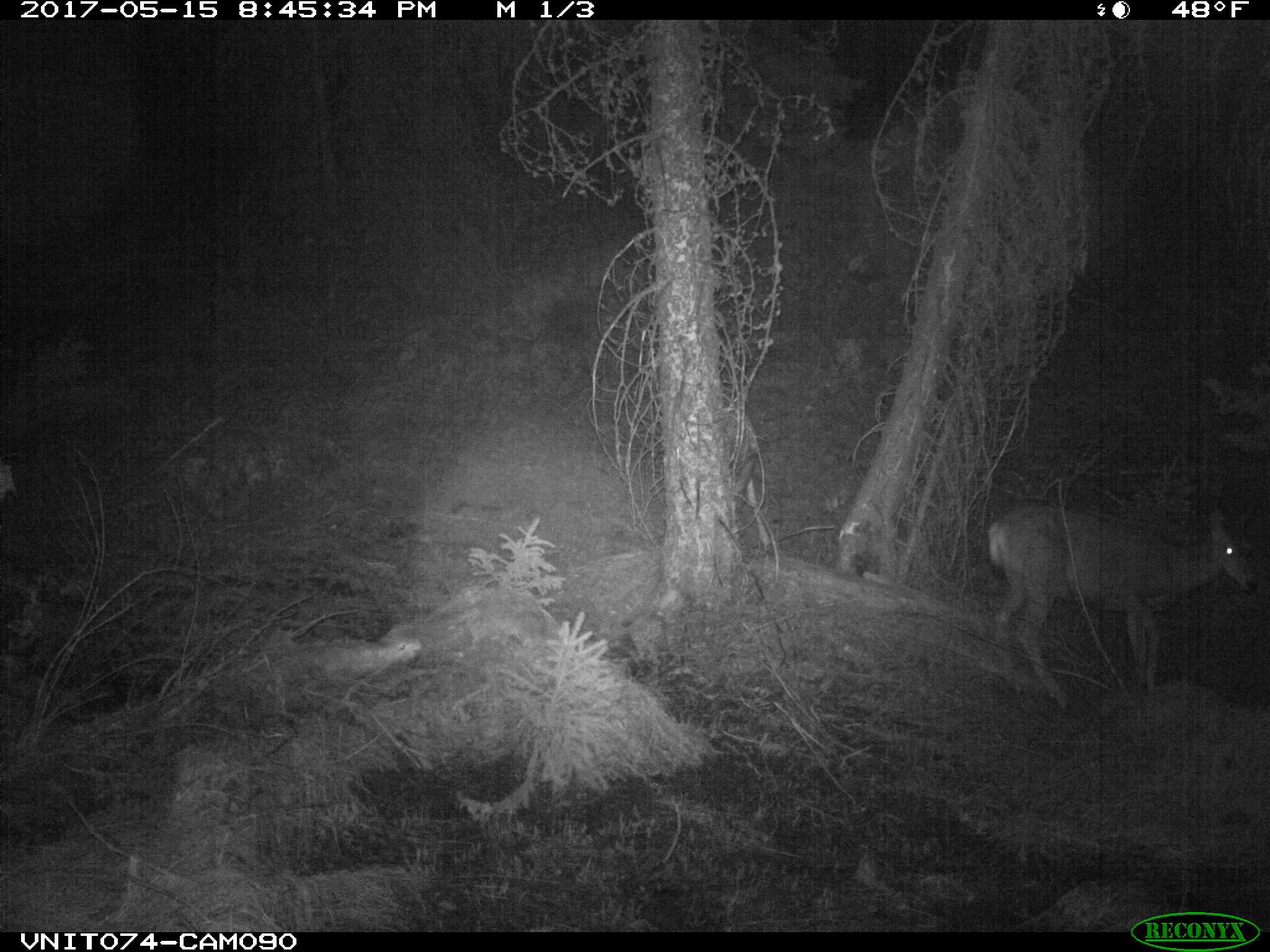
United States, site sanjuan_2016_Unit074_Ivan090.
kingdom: Animalia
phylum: Chordata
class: Mammalia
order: Artiodactyla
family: Cervidae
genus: Odocoileus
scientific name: Odocoileus hemionus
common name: mule deer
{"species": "Odocoileus hemionus (mule deer)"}